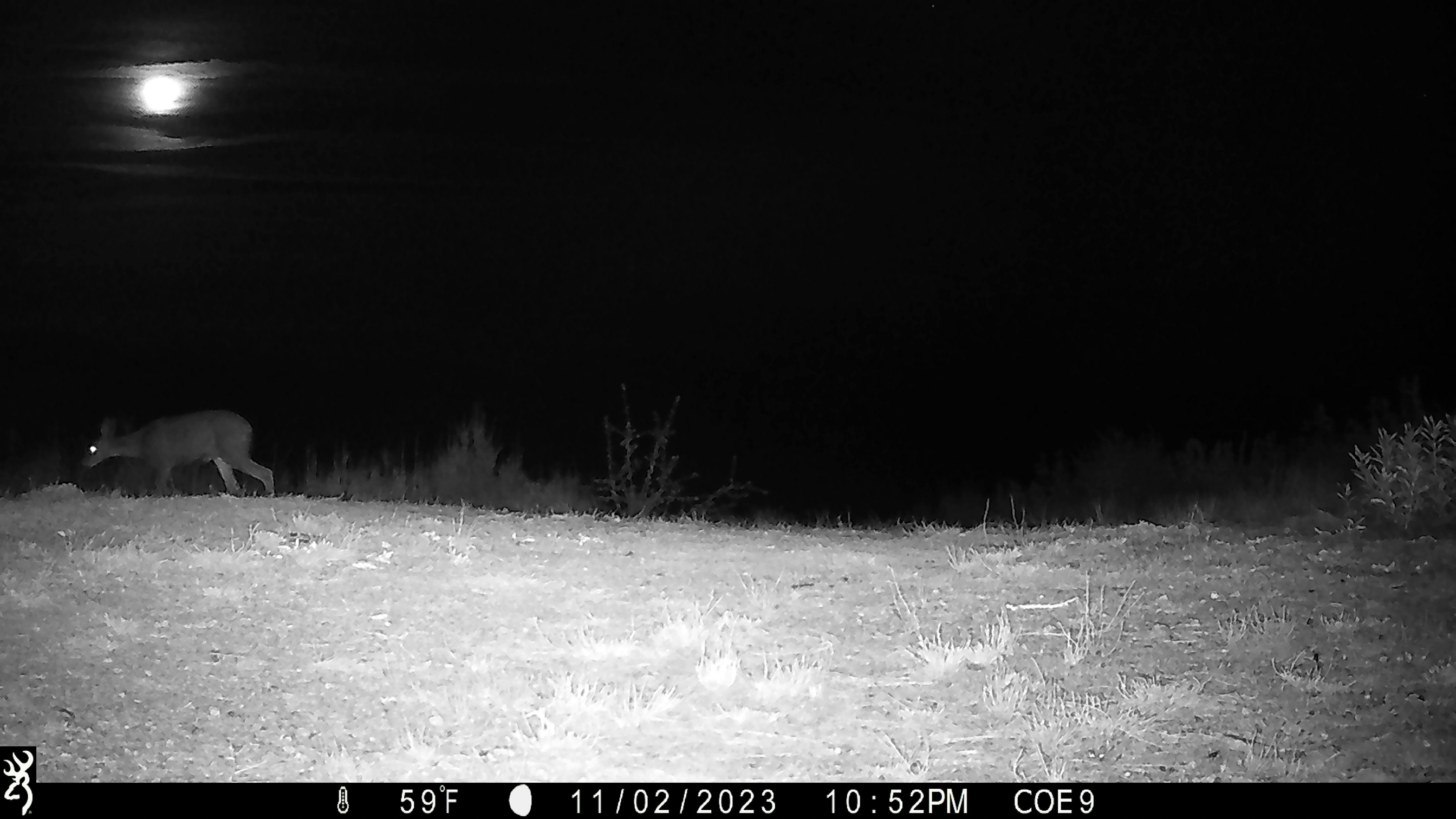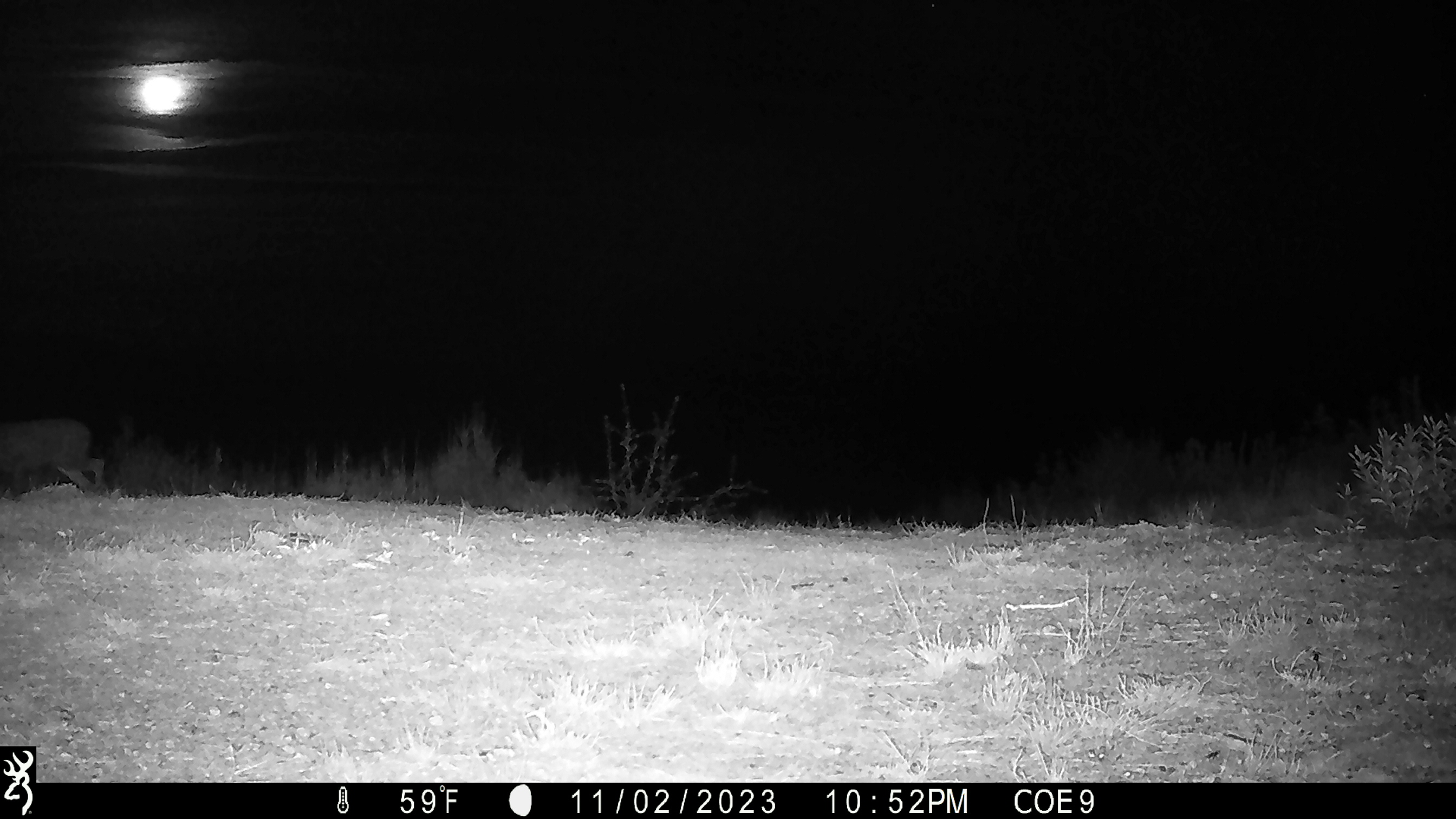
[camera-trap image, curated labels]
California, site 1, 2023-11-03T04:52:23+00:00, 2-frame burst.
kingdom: Animalia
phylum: Chordata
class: Mammalia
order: Artiodactyla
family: Cervidae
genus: Odocoileus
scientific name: Odocoileus hemionus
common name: mule deer